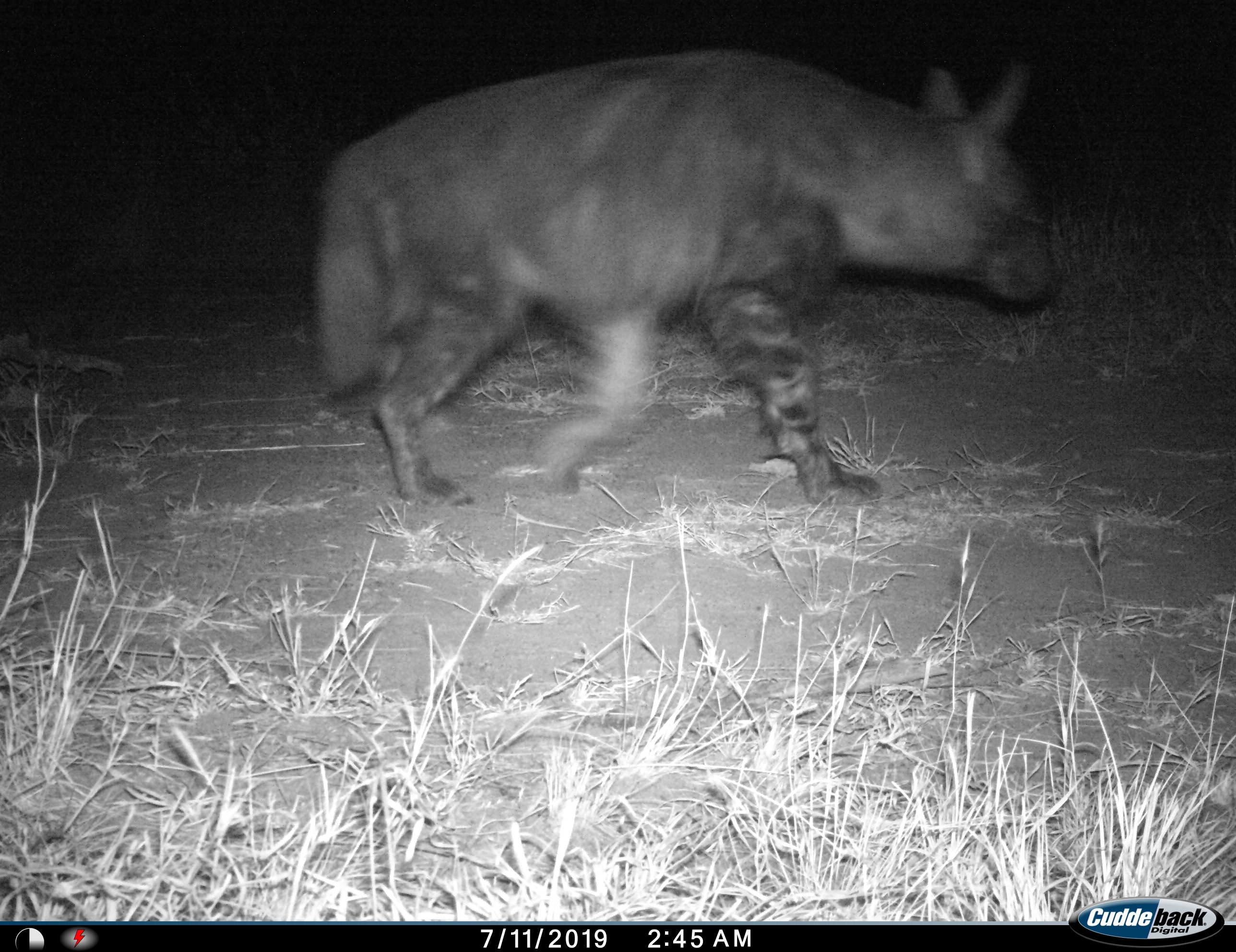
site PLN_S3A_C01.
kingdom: Animalia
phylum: Chordata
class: Mammalia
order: Carnivora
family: Hyaenidae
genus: Parahyaena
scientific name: Parahyaena brunnea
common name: brown hyena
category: hyenabrown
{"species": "hyenabrown (brown hyena) (Parahyaena brunnea)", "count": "1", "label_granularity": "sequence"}